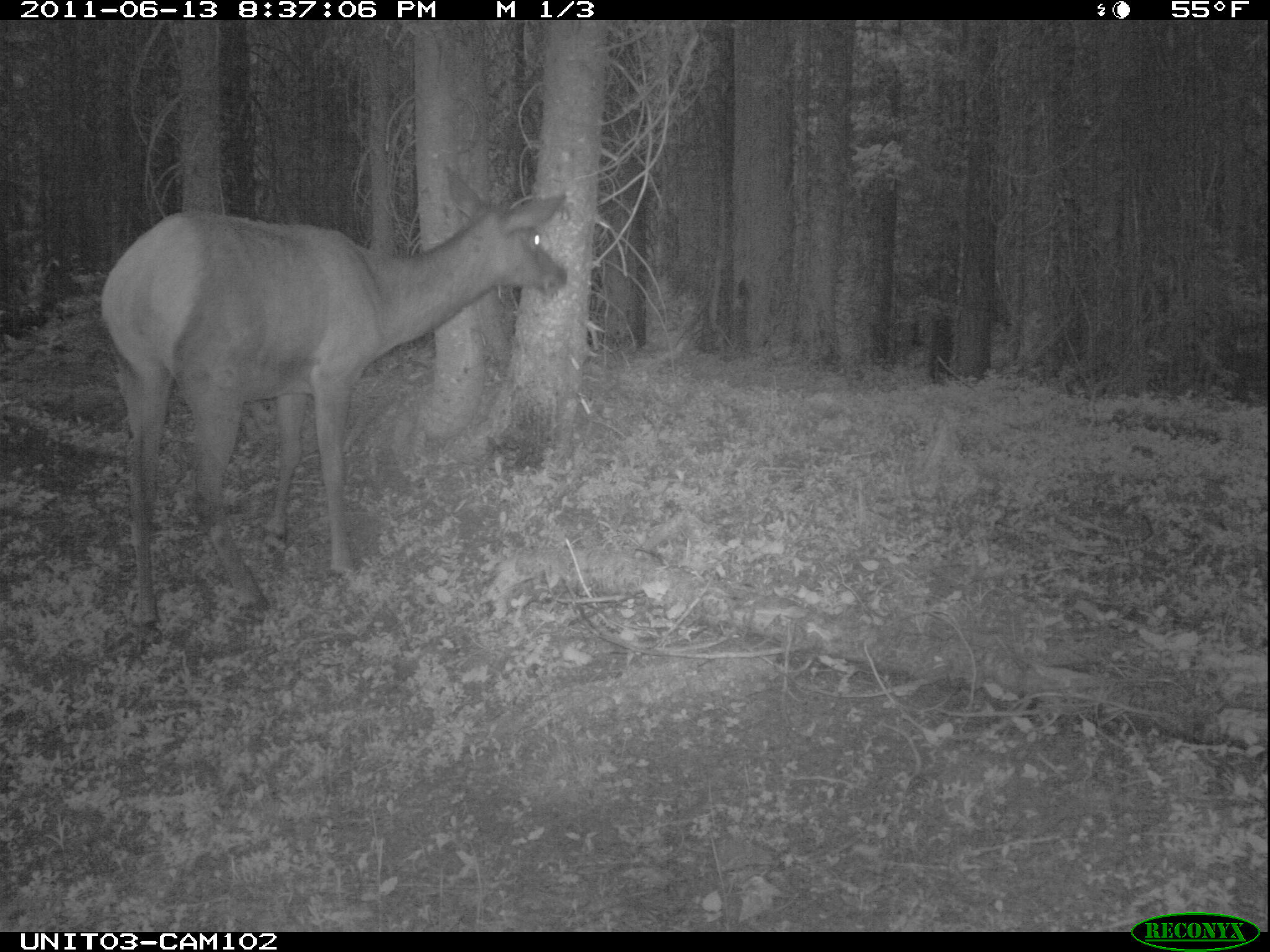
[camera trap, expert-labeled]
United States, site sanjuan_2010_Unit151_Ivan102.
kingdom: Animalia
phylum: Chordata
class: Mammalia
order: Artiodactyla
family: Cervidae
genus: Cervus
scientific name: Cervus elaphus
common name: red deer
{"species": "Cervus elaphus (red deer)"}